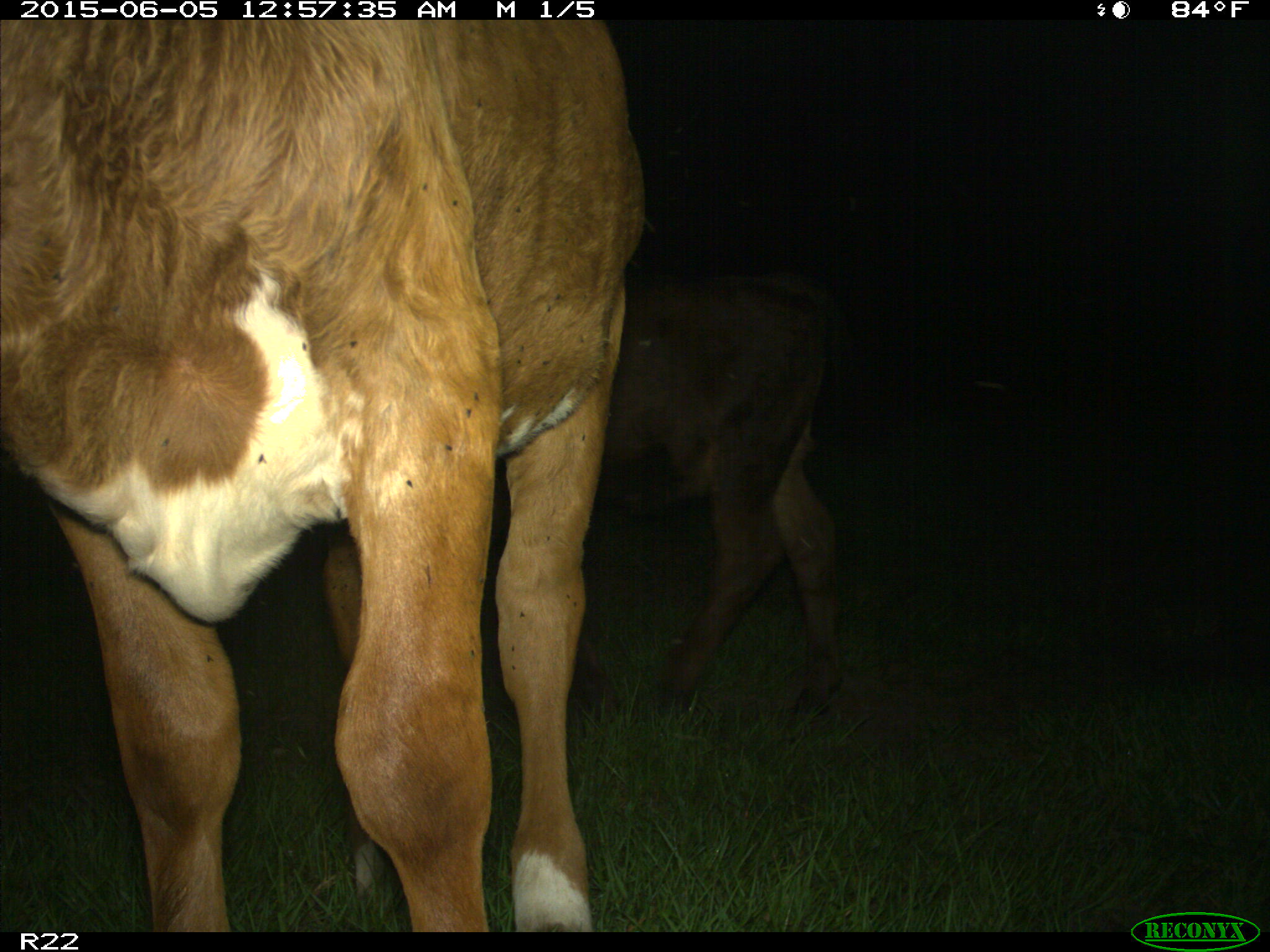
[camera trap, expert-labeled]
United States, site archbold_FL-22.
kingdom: Animalia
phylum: Chordata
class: Mammalia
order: Artiodactyla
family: Bovidae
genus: Bos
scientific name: Bos taurus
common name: domestic cow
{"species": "Bos taurus (domestic cow)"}